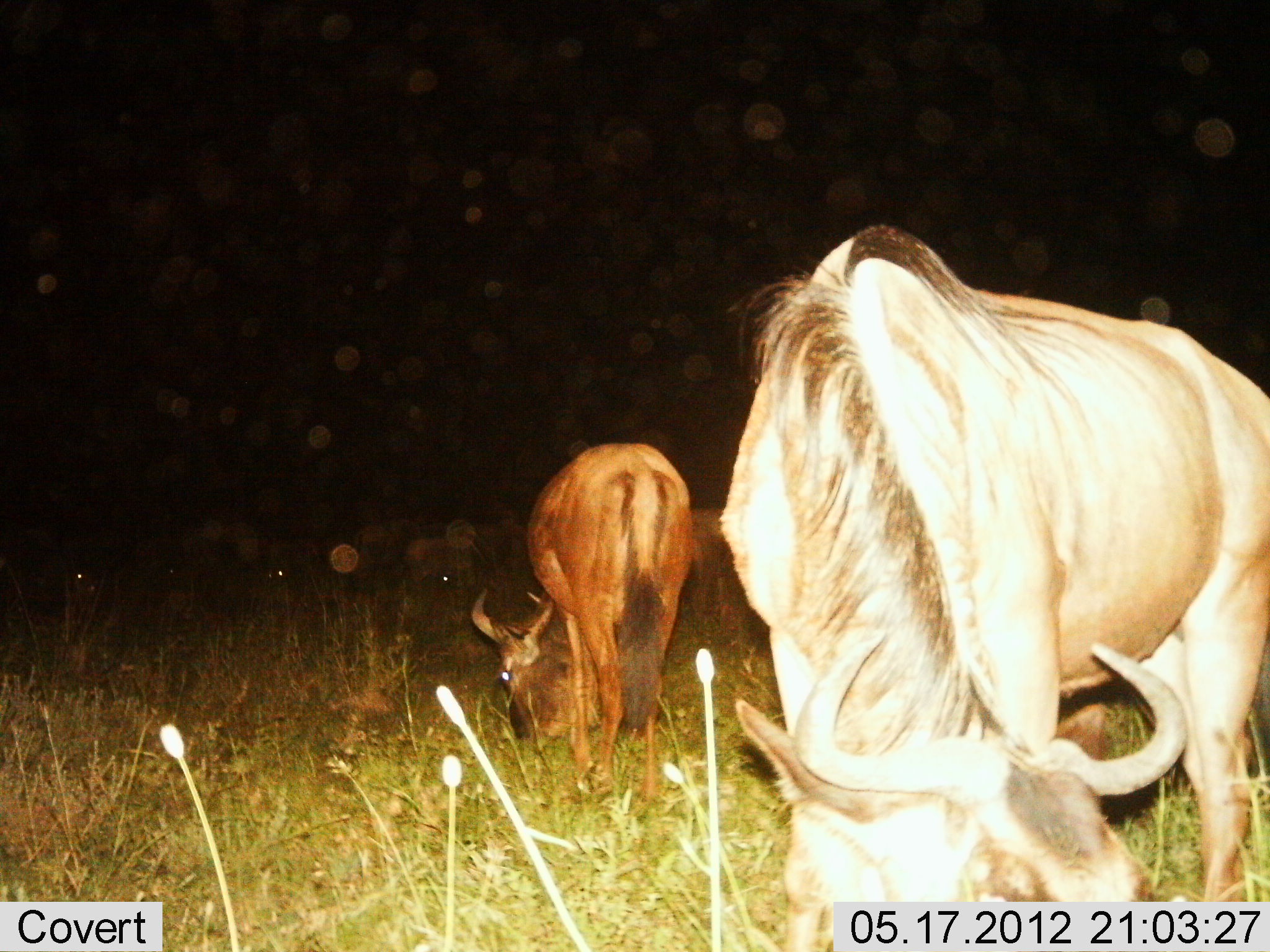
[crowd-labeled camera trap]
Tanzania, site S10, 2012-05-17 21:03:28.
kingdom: Animalia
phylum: Chordata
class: Mammalia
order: Artiodactyla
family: Bovidae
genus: Connochaetes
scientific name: Connochaetes taurinus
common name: blue wildebeest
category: wildebeest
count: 3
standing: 30%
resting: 20%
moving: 0%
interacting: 0%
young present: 0%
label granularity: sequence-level